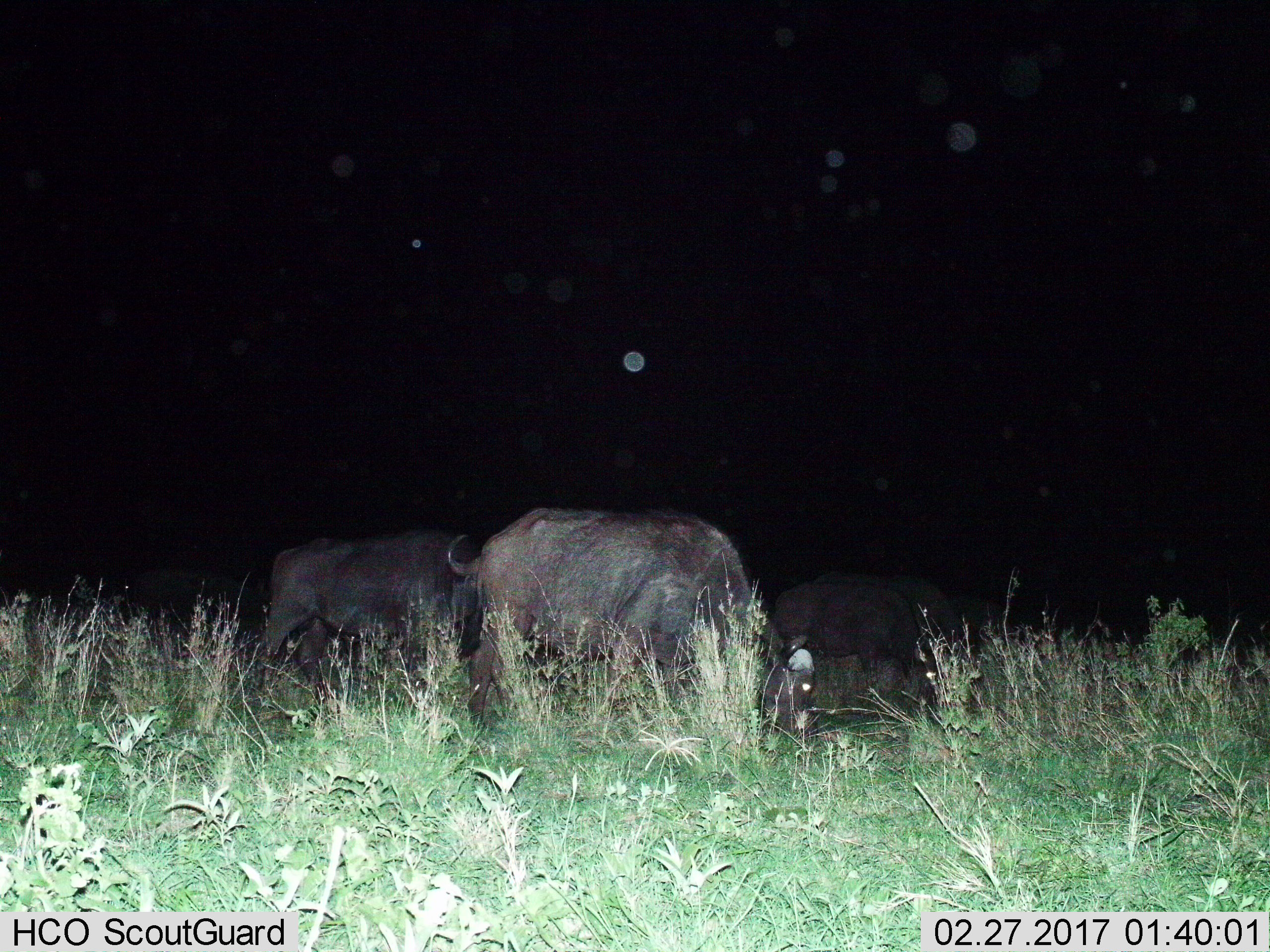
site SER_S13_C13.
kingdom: Animalia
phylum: Chordata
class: Mammalia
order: Artiodactyla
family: Bovidae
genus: Syncerus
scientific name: Syncerus caffer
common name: african buffalo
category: buffalo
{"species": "buffalo (african buffalo) (Syncerus caffer)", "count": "6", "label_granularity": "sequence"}